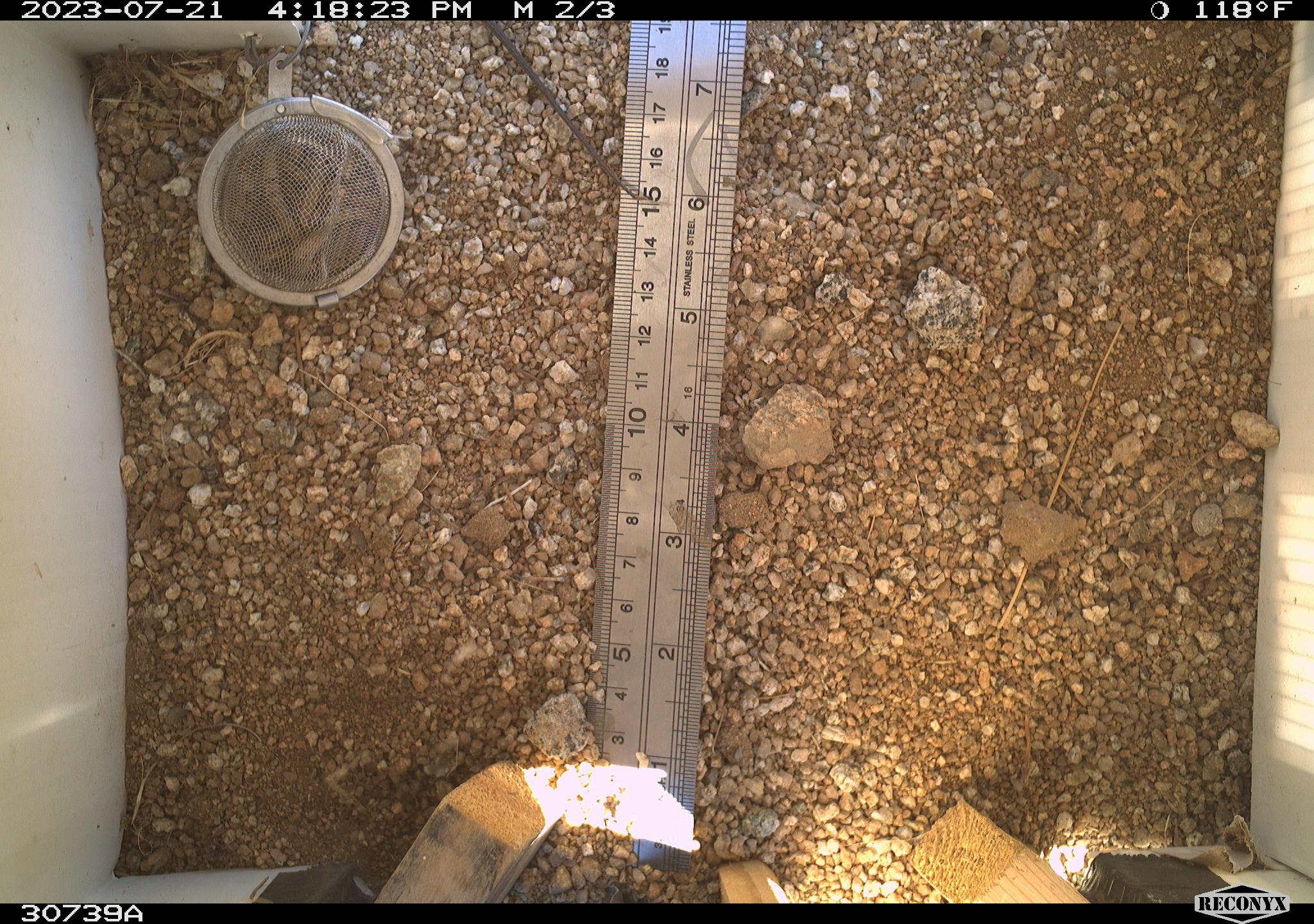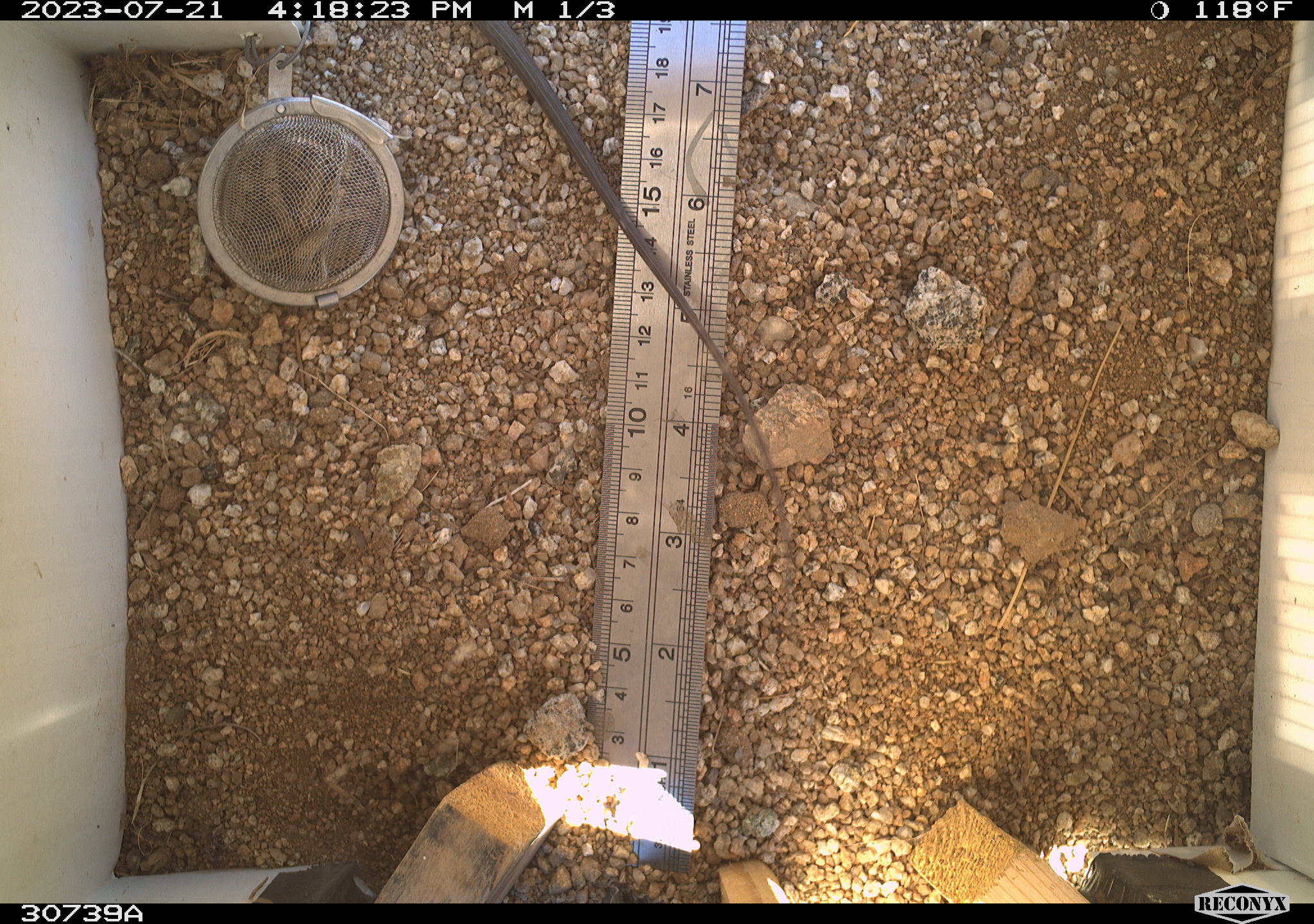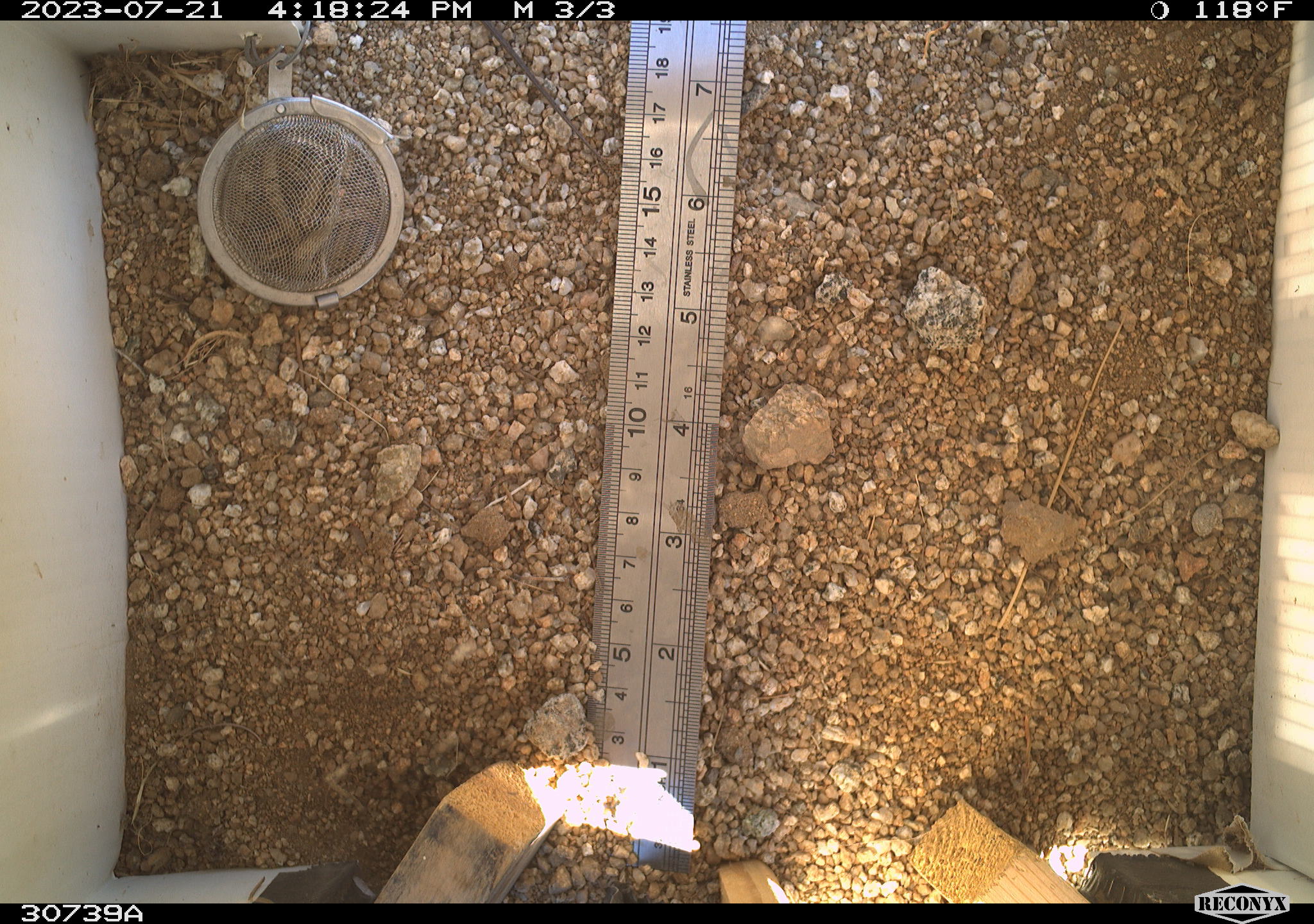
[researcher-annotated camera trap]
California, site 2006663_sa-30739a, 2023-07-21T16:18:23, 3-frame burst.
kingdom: Animalia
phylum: Chordata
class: Reptilia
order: Squamata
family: Teiidae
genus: Aspidoscelis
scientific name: Aspidoscelis tigris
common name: western whiptail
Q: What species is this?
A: Western whiptail (Aspidoscelis tigris).